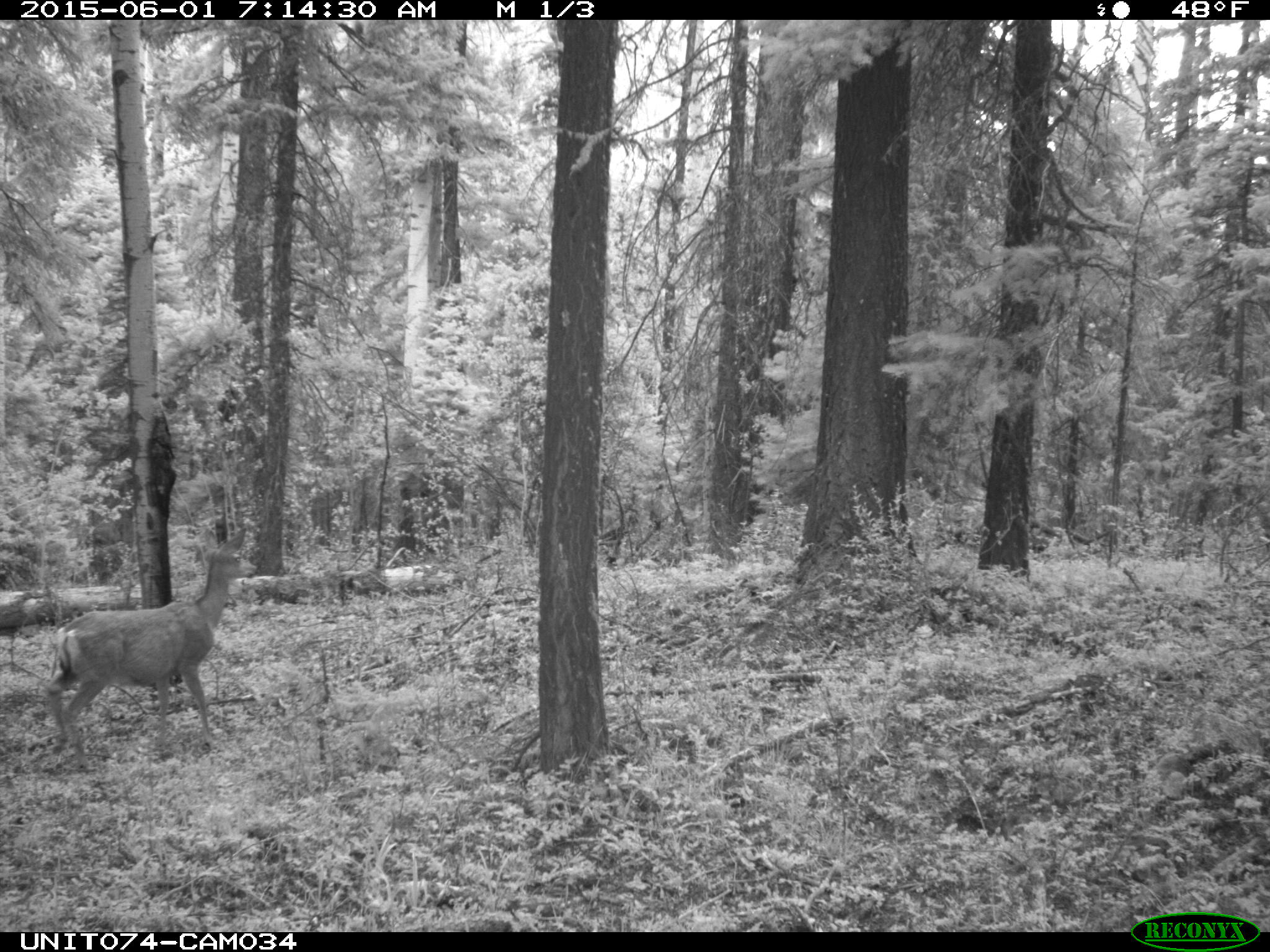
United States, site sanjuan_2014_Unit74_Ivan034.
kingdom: Animalia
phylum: Chordata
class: Mammalia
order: Artiodactyla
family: Cervidae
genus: Odocoileus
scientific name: Odocoileus hemionus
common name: mule deer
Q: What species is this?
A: Odocoileus hemionus (mule deer).